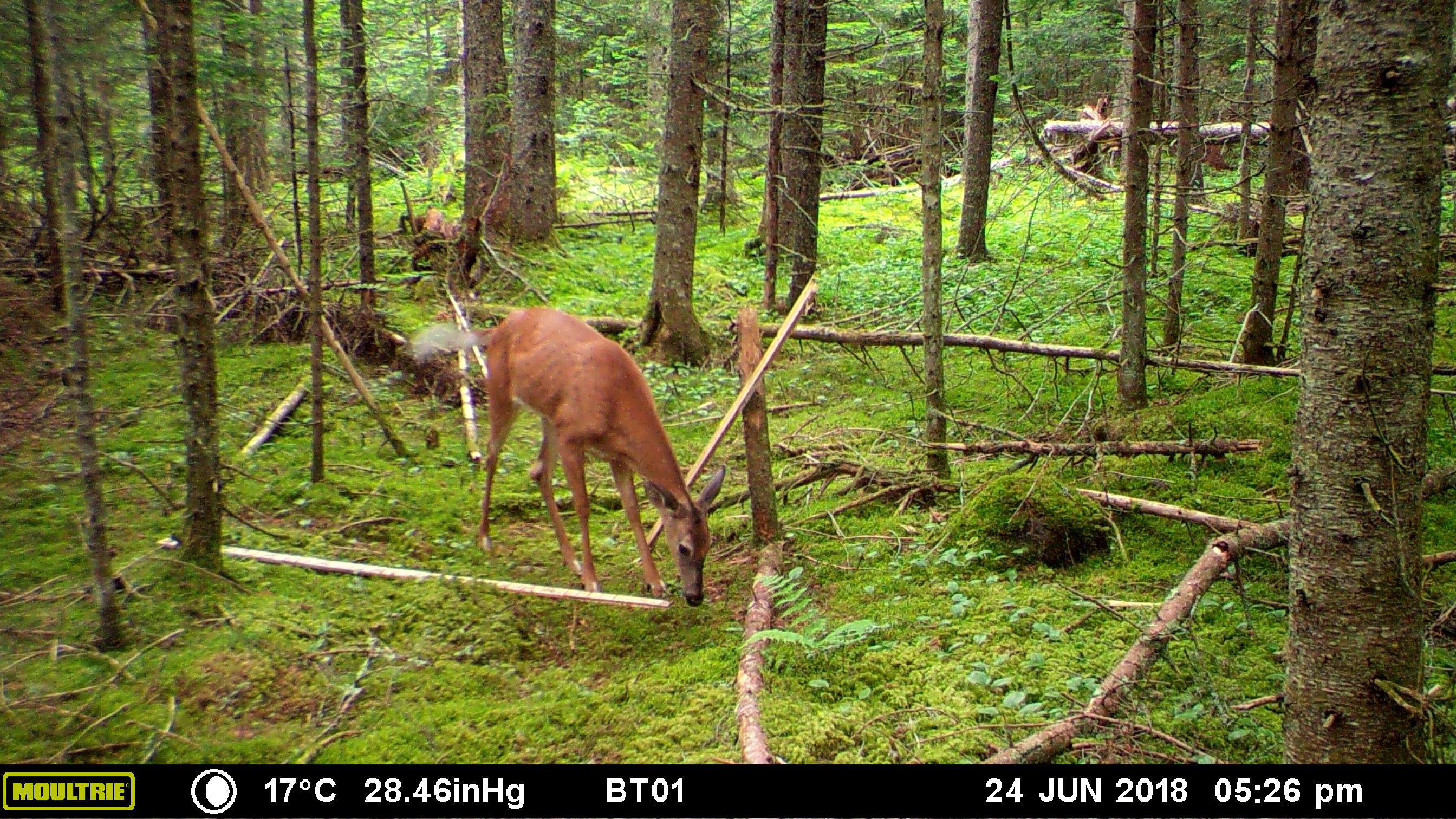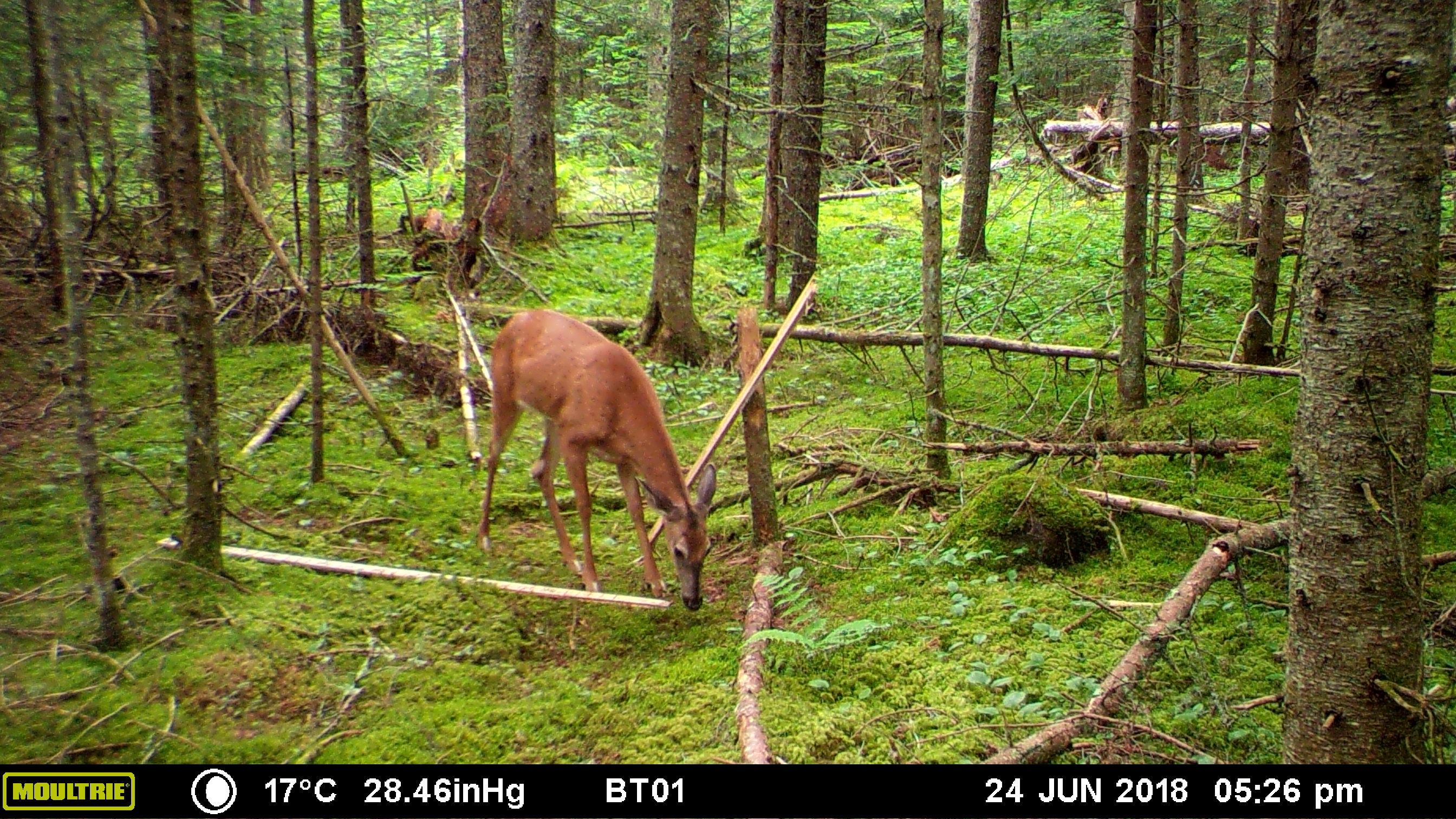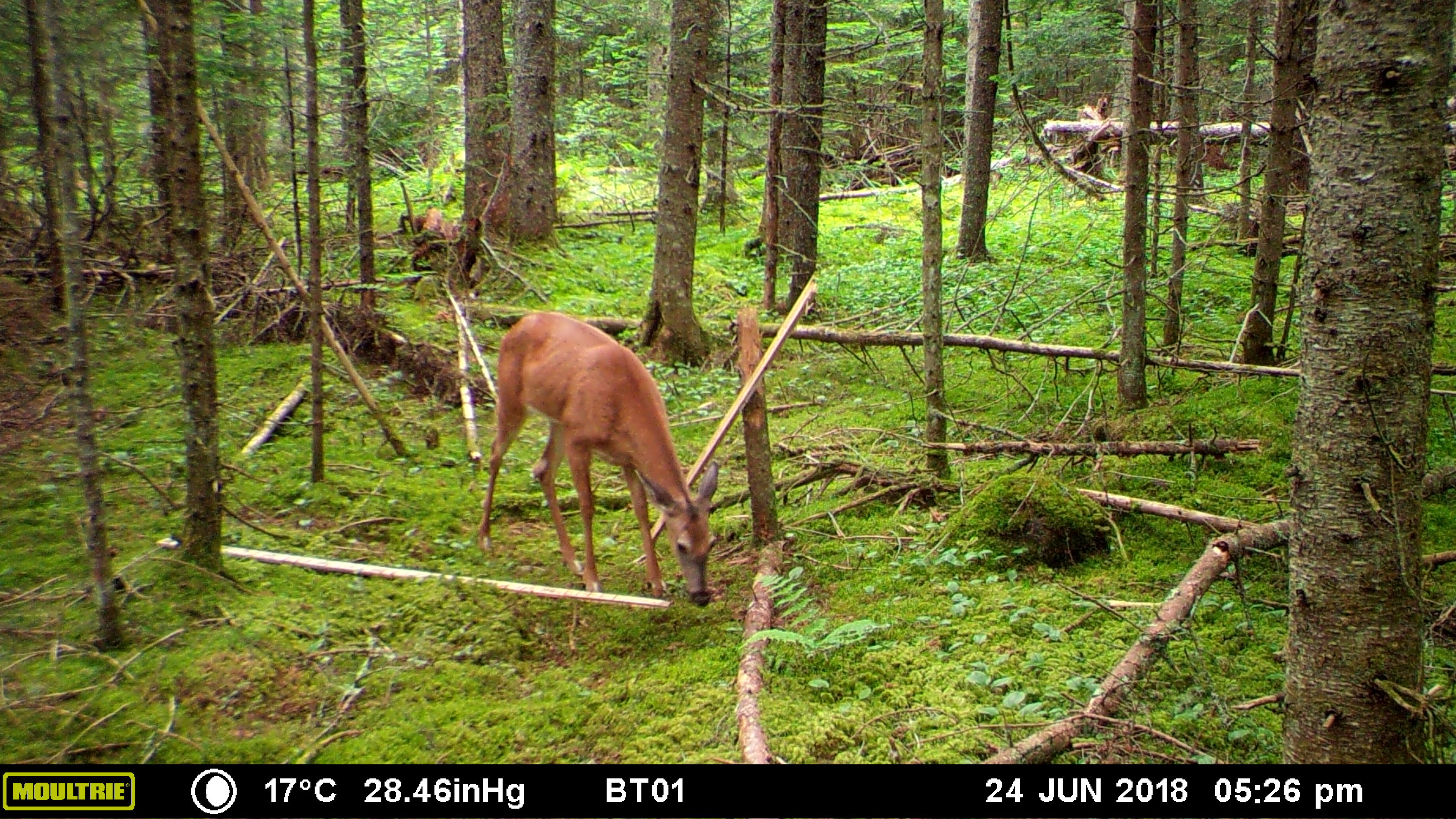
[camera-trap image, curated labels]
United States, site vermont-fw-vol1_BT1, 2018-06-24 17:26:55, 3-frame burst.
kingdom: Animalia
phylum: Chordata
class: Mammalia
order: Artiodactyla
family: Cervidae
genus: Odocoileus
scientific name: Odocoileus virginianus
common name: white-tailed deer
White-tailed deer (Odocoileus virginianus).